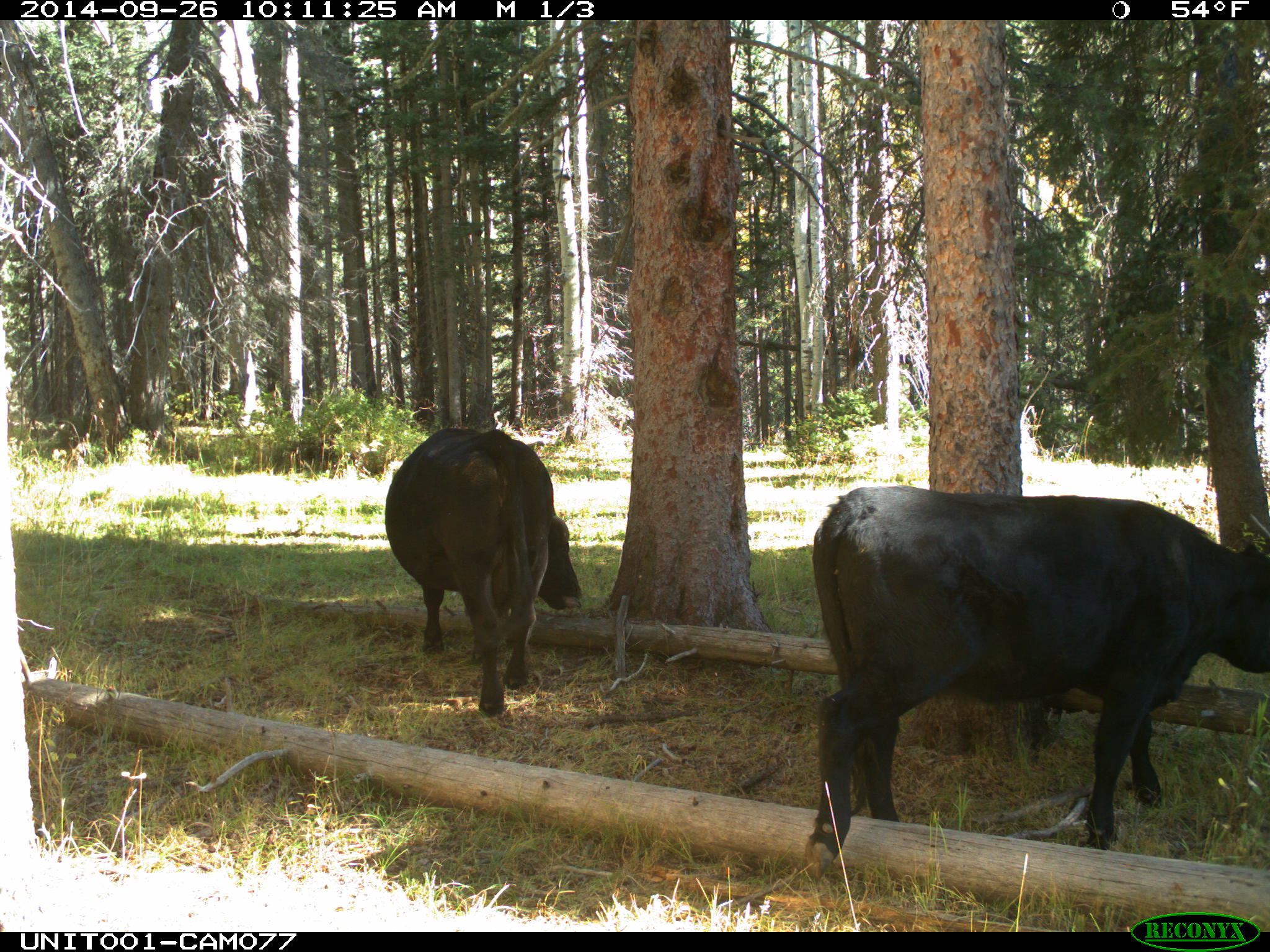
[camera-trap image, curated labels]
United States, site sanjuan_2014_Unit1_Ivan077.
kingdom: Animalia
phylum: Chordata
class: Mammalia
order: Artiodactyla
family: Bovidae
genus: Bos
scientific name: Bos taurus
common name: domestic cow